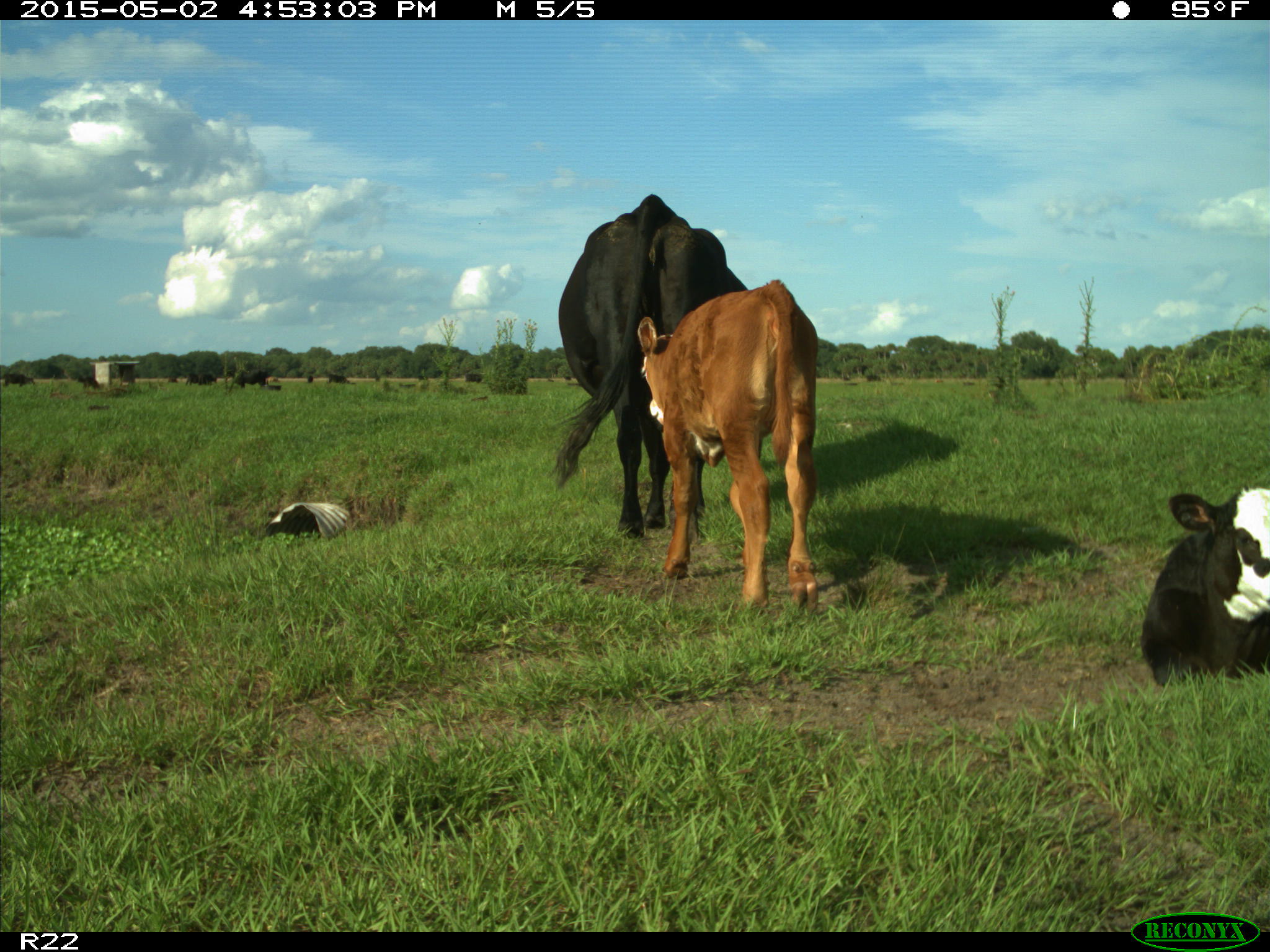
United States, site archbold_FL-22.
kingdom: Animalia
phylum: Chordata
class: Mammalia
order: Artiodactyla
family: Bovidae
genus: Bos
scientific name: Bos taurus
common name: domestic cow